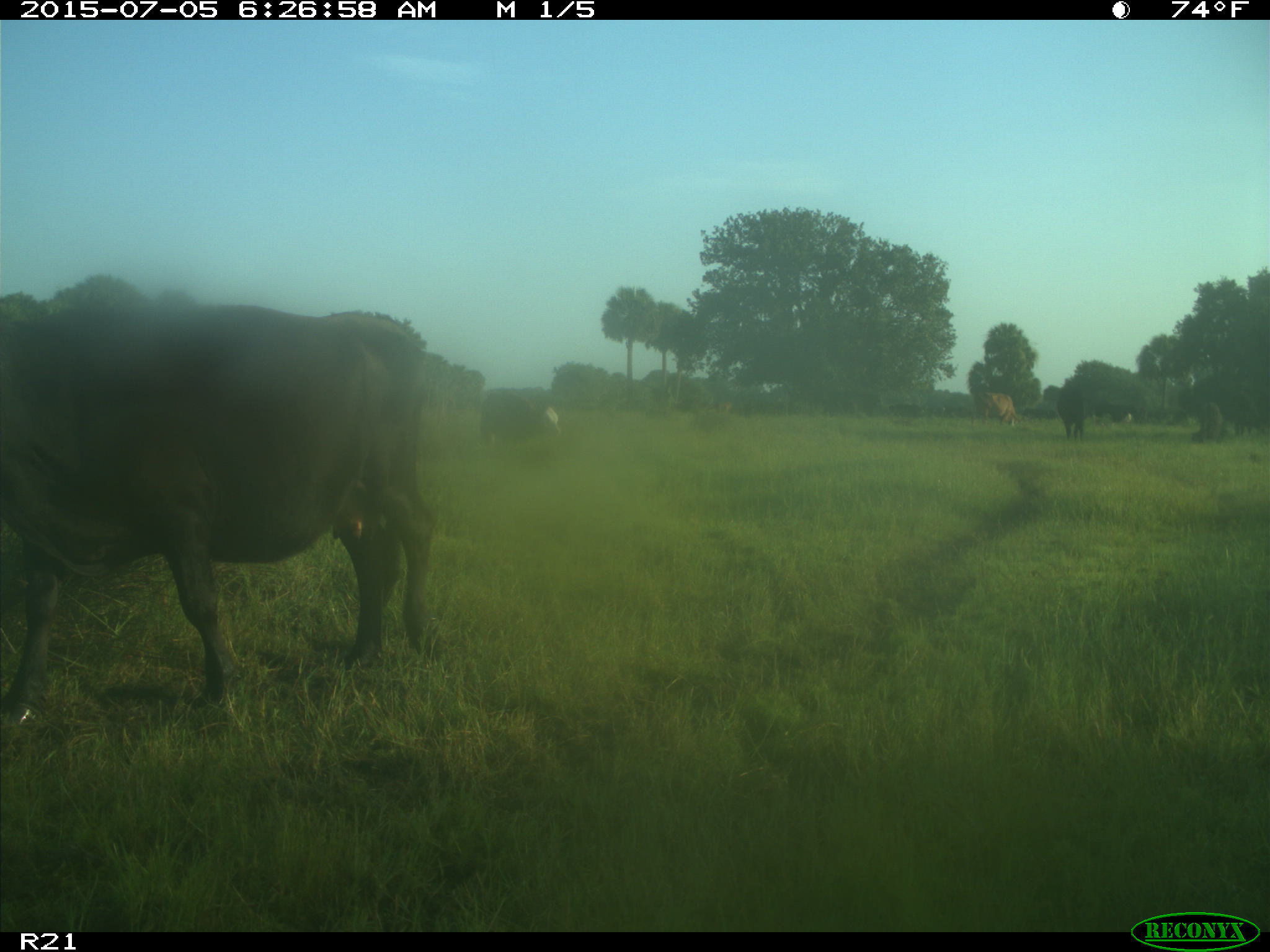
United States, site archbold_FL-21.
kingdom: Animalia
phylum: Chordata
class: Mammalia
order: Artiodactyla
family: Bovidae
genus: Bos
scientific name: Bos taurus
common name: domestic cow